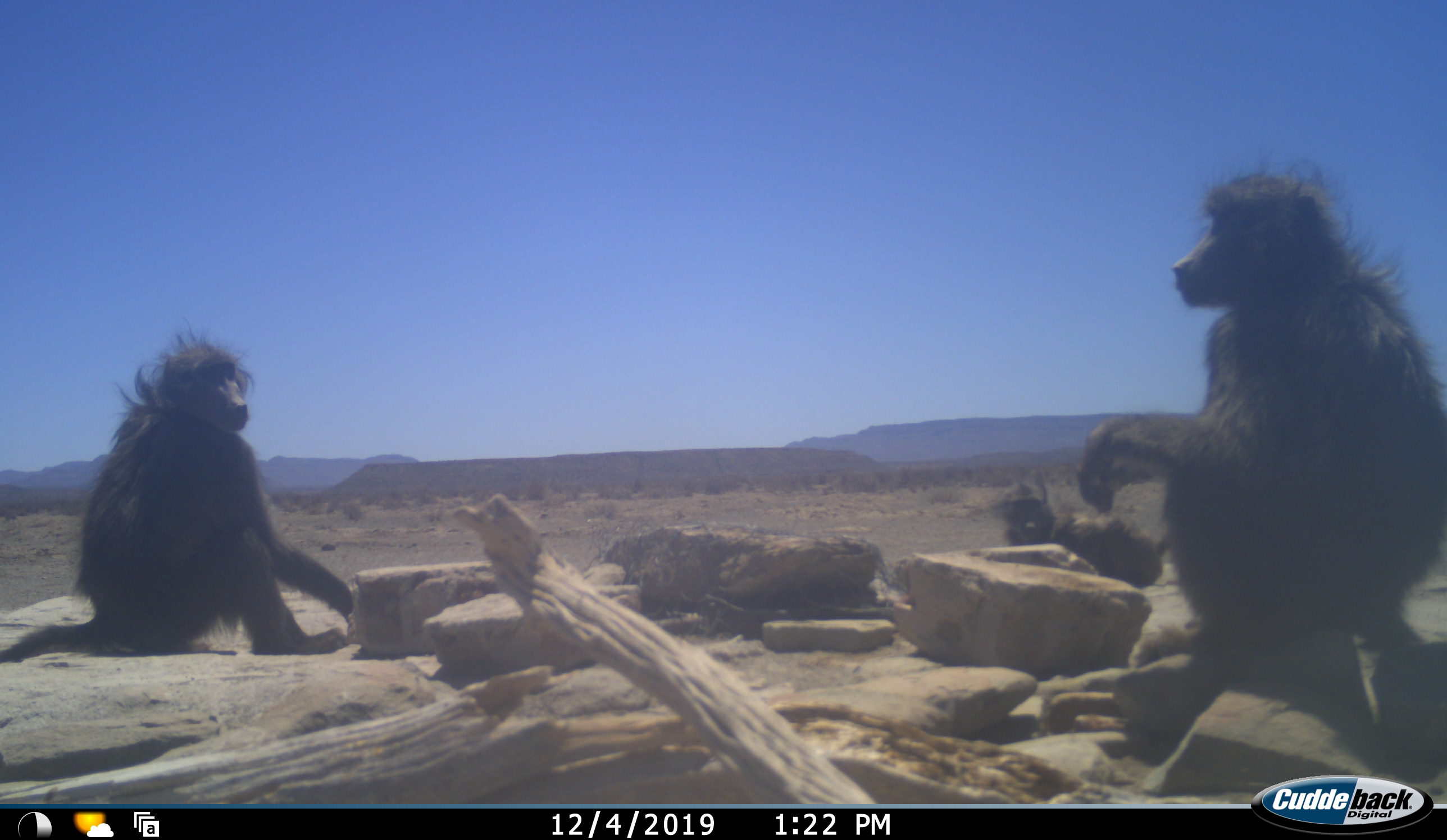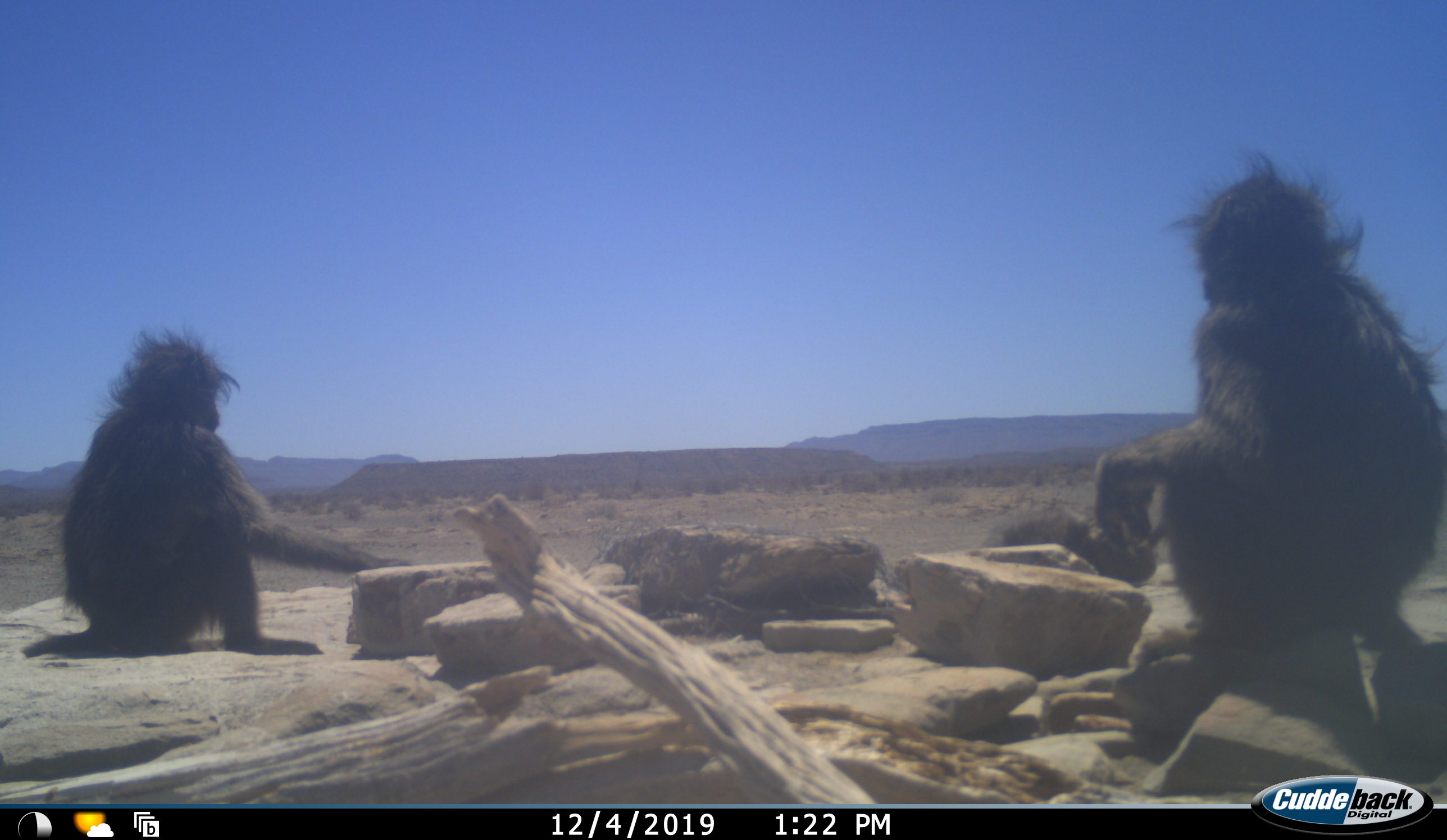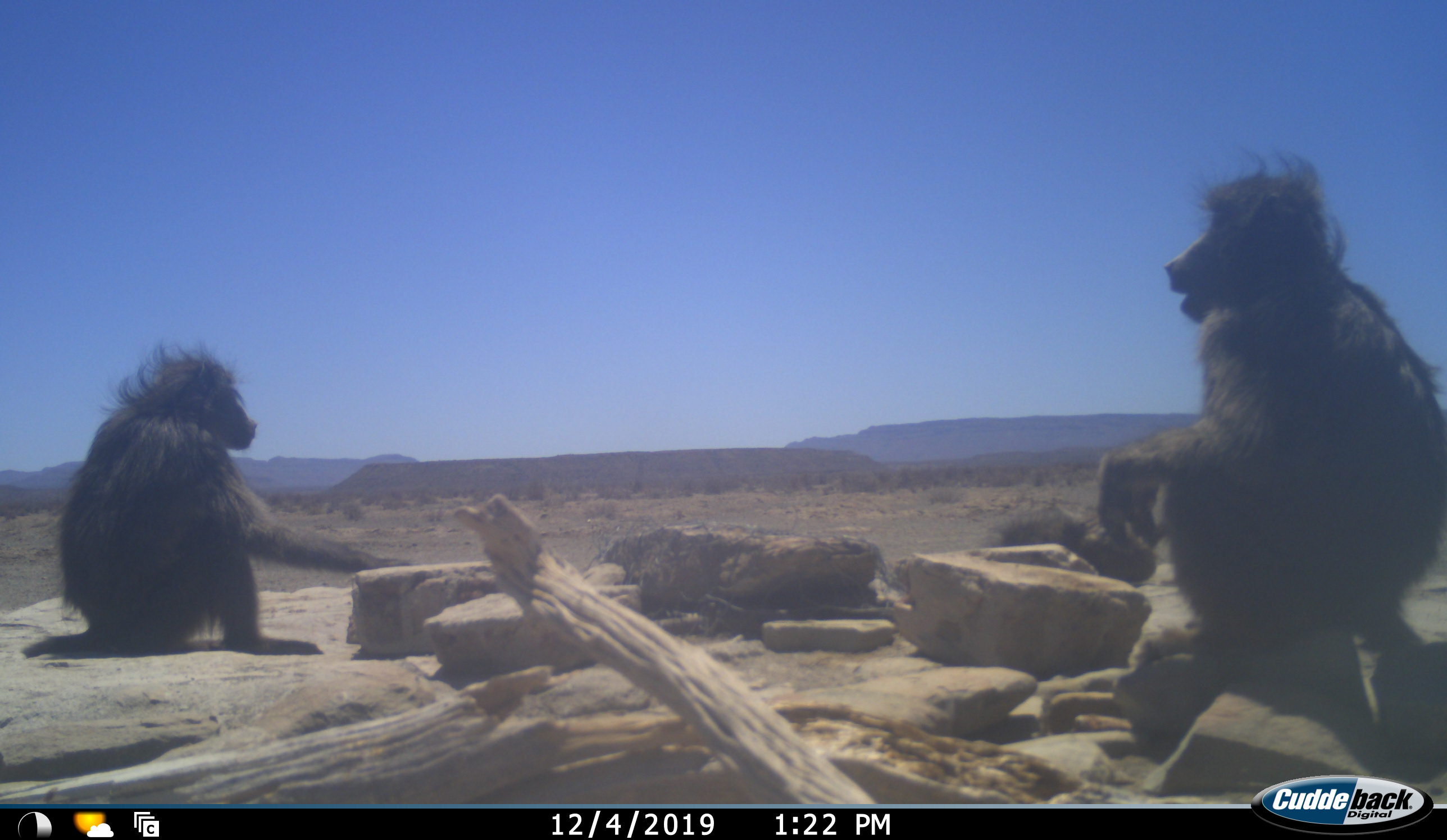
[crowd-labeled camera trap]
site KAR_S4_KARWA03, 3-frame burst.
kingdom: Animalia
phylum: Chordata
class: Mammalia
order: Primates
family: Cercopithecidae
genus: Papio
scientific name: Papio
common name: baboon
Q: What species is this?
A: Baboon (Papio).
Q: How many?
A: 3.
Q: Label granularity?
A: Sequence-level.